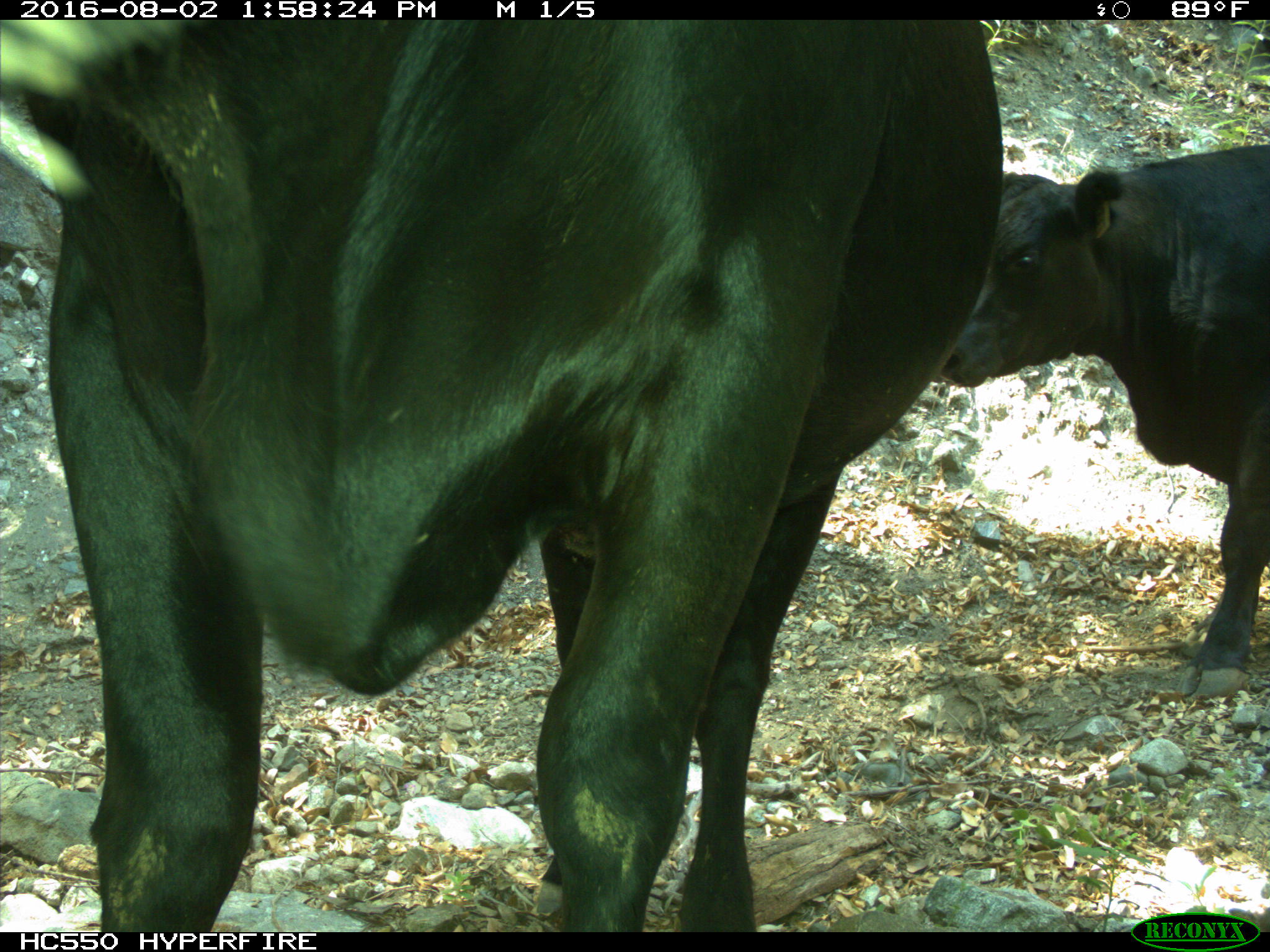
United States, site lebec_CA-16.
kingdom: Animalia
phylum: Chordata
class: Mammalia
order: Artiodactyla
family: Bovidae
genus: Bos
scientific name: Bos taurus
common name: domestic cow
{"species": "Bos taurus (domestic cow)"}